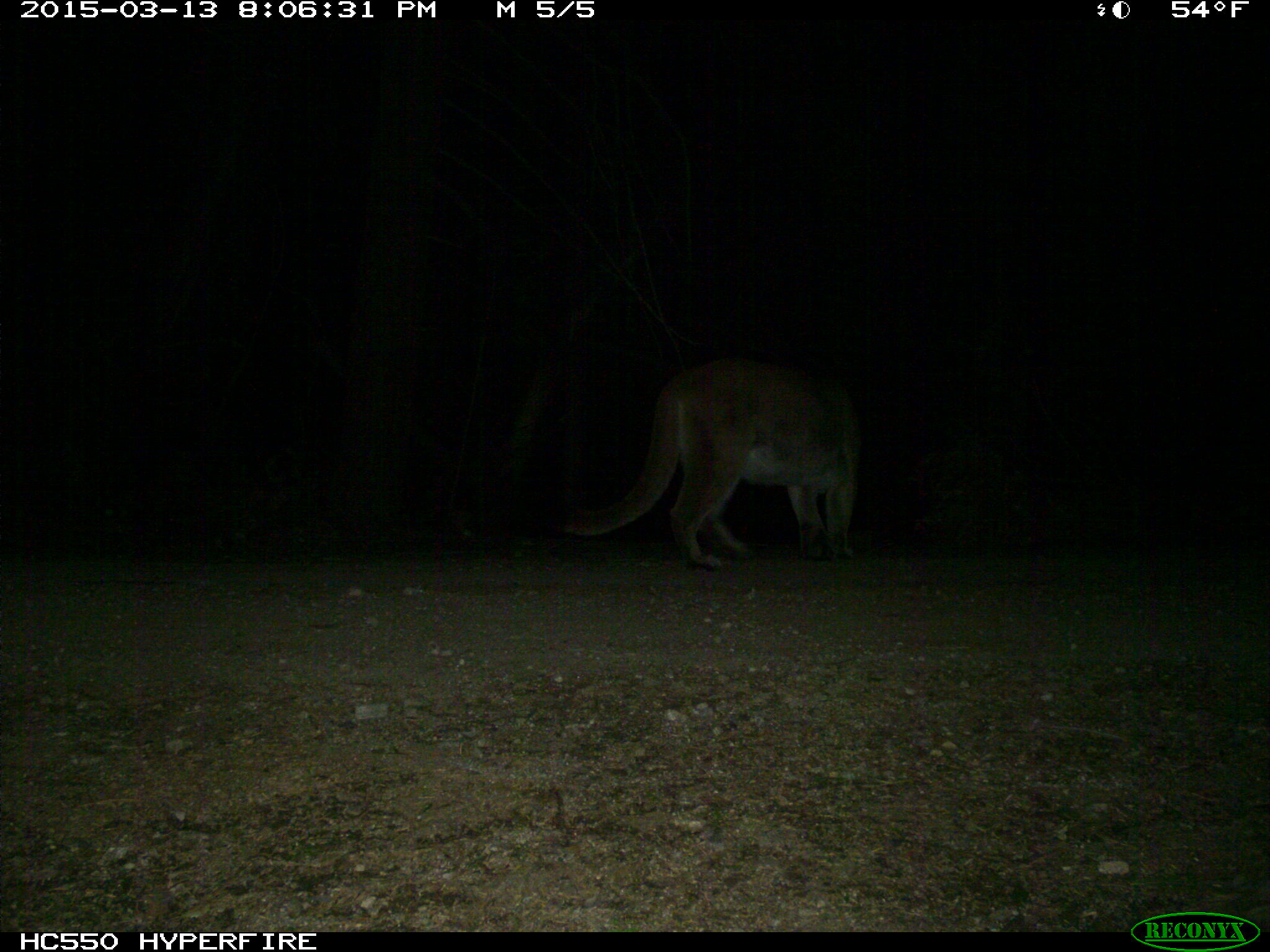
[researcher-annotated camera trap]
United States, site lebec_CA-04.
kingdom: Animalia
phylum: Chordata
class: Mammalia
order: Carnivora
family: Felidae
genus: Puma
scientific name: Puma concolor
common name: mountain lion